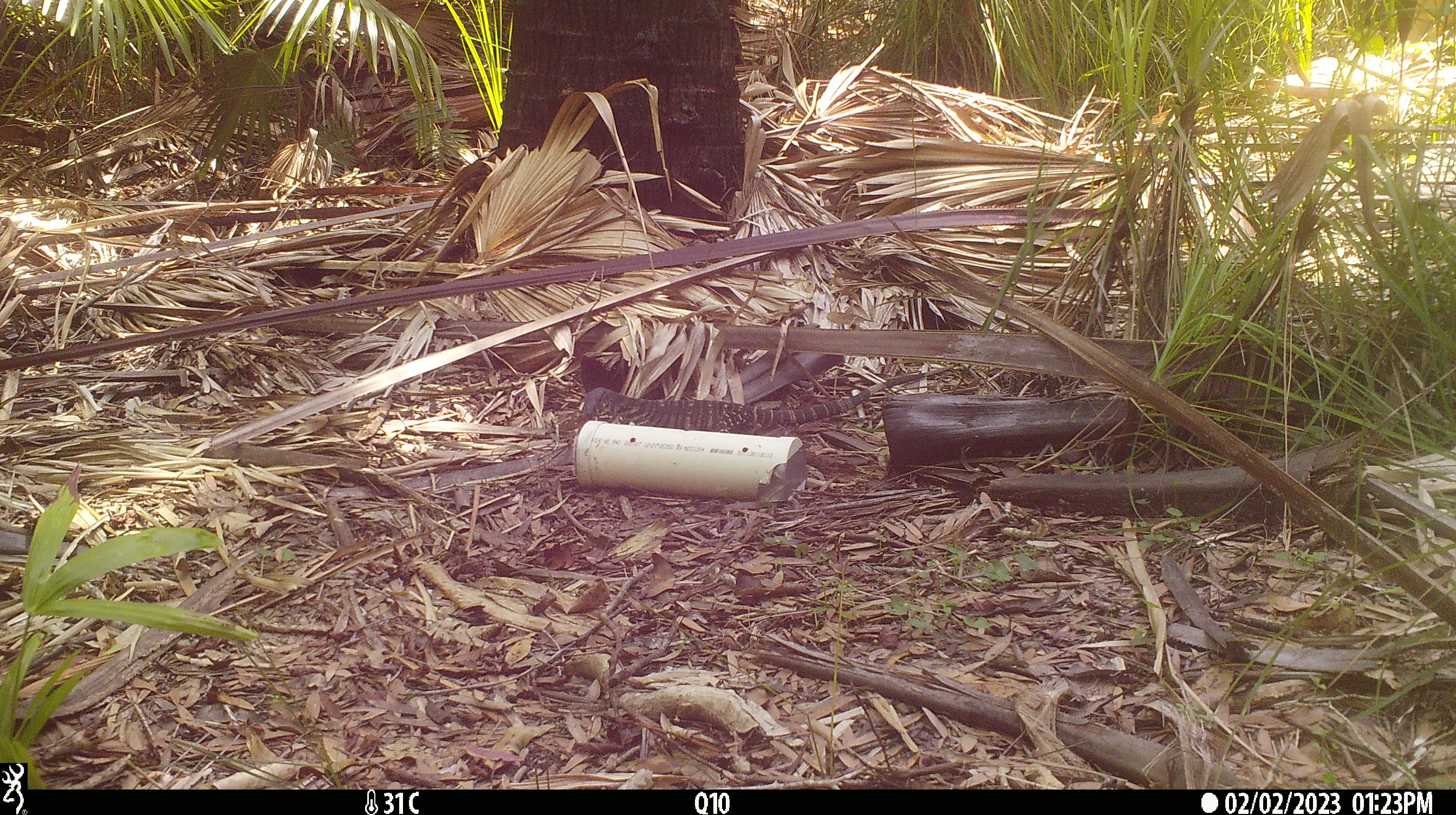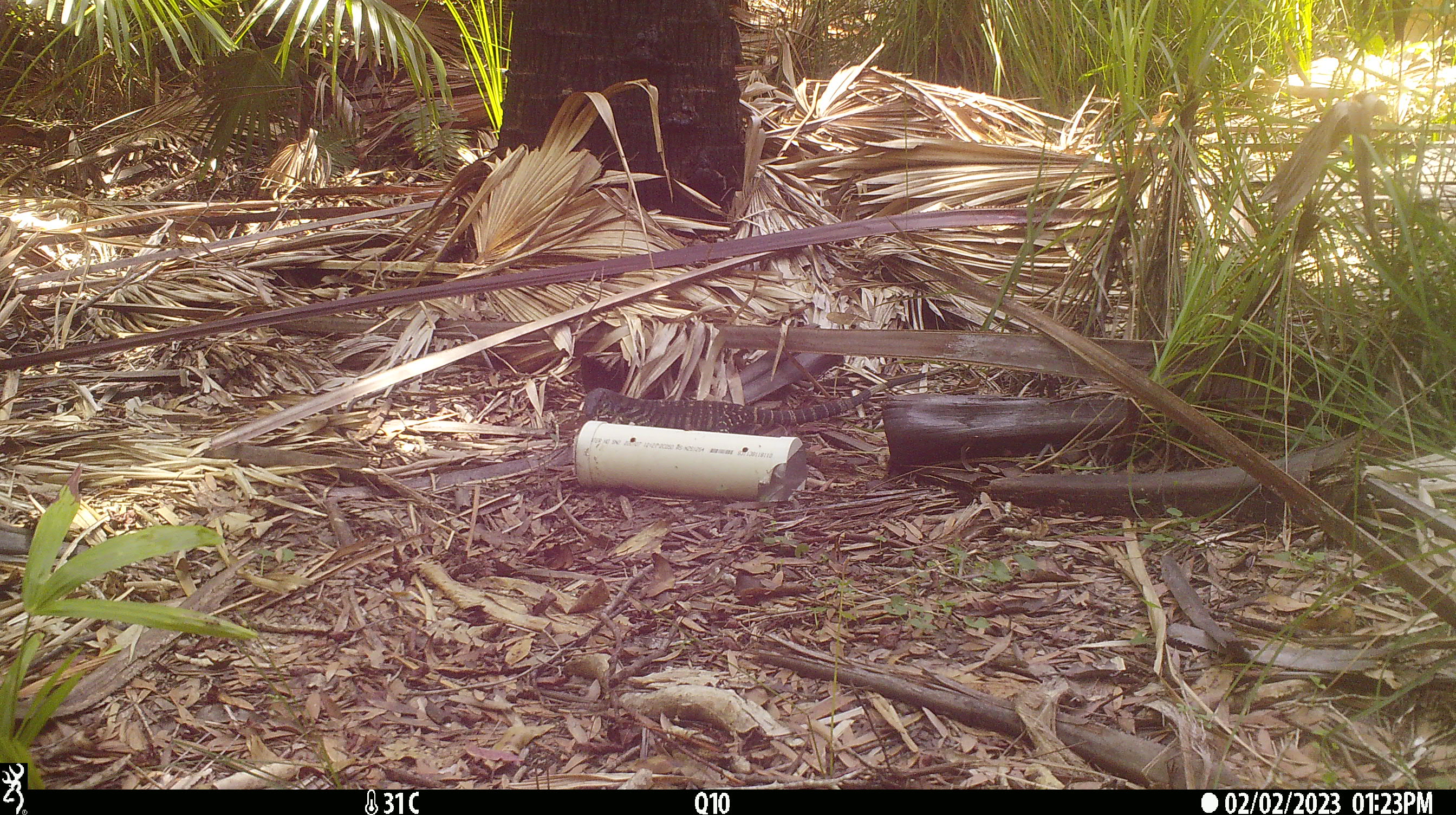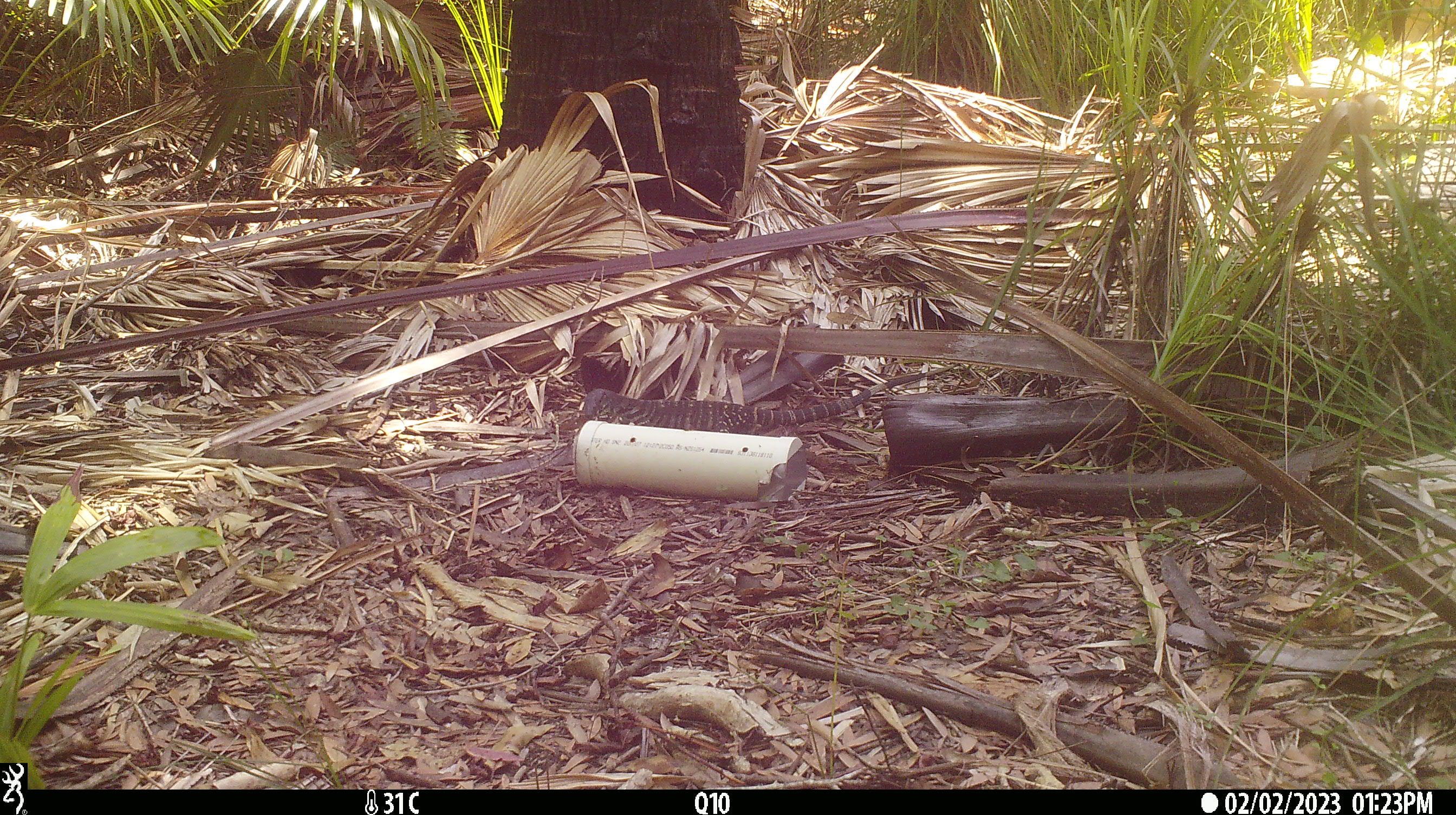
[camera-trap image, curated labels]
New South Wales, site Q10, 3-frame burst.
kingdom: Animalia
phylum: Chordata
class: Reptilia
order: Squamata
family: Varanidae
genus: Varanus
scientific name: Varanus varius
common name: lace monitor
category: goanna